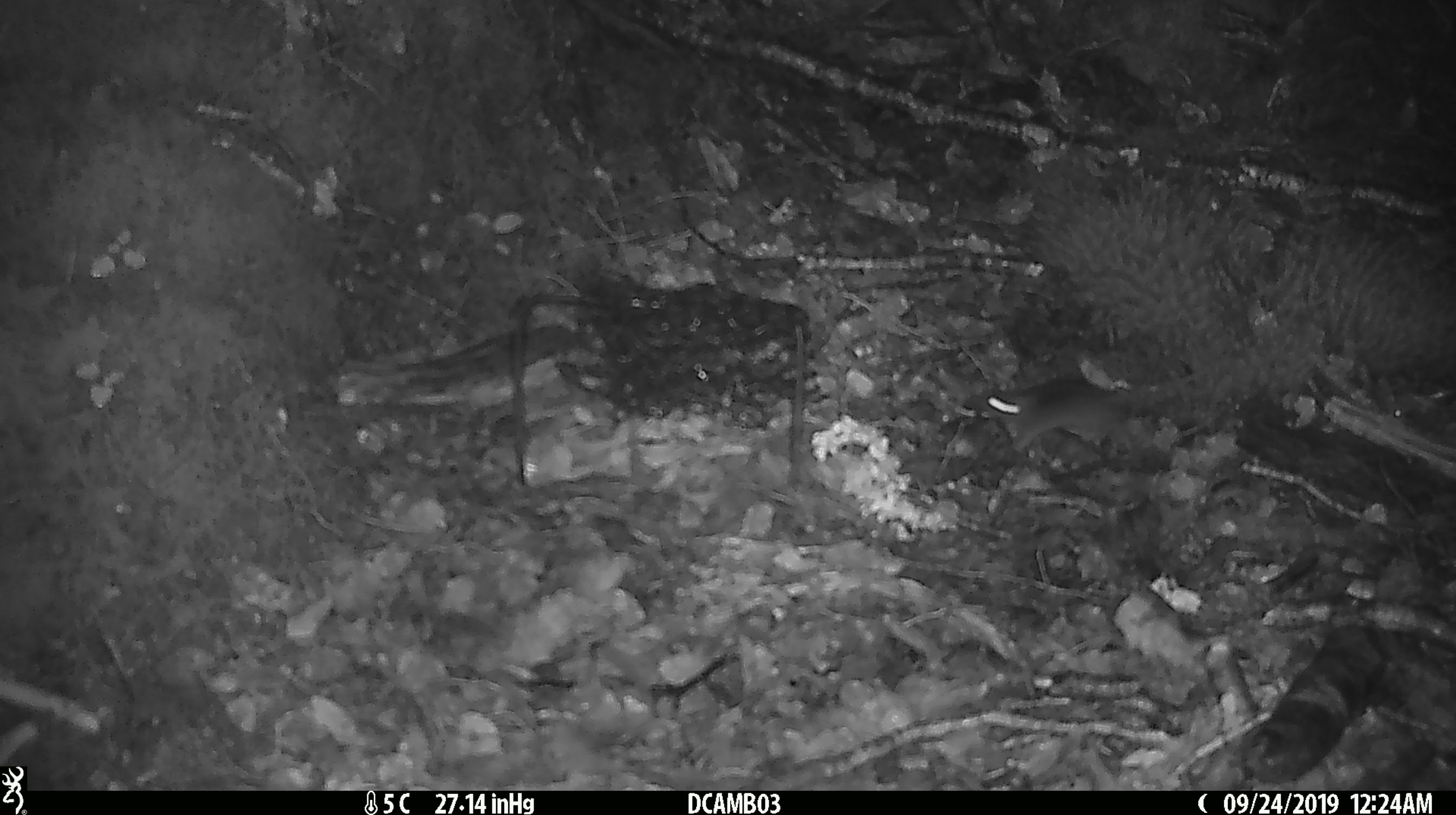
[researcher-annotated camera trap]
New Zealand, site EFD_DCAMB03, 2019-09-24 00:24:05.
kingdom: Animalia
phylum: Chordata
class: Mammalia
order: Rodentia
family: Muridae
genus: Mus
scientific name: Mus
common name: mouse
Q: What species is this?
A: Mouse (Mus).